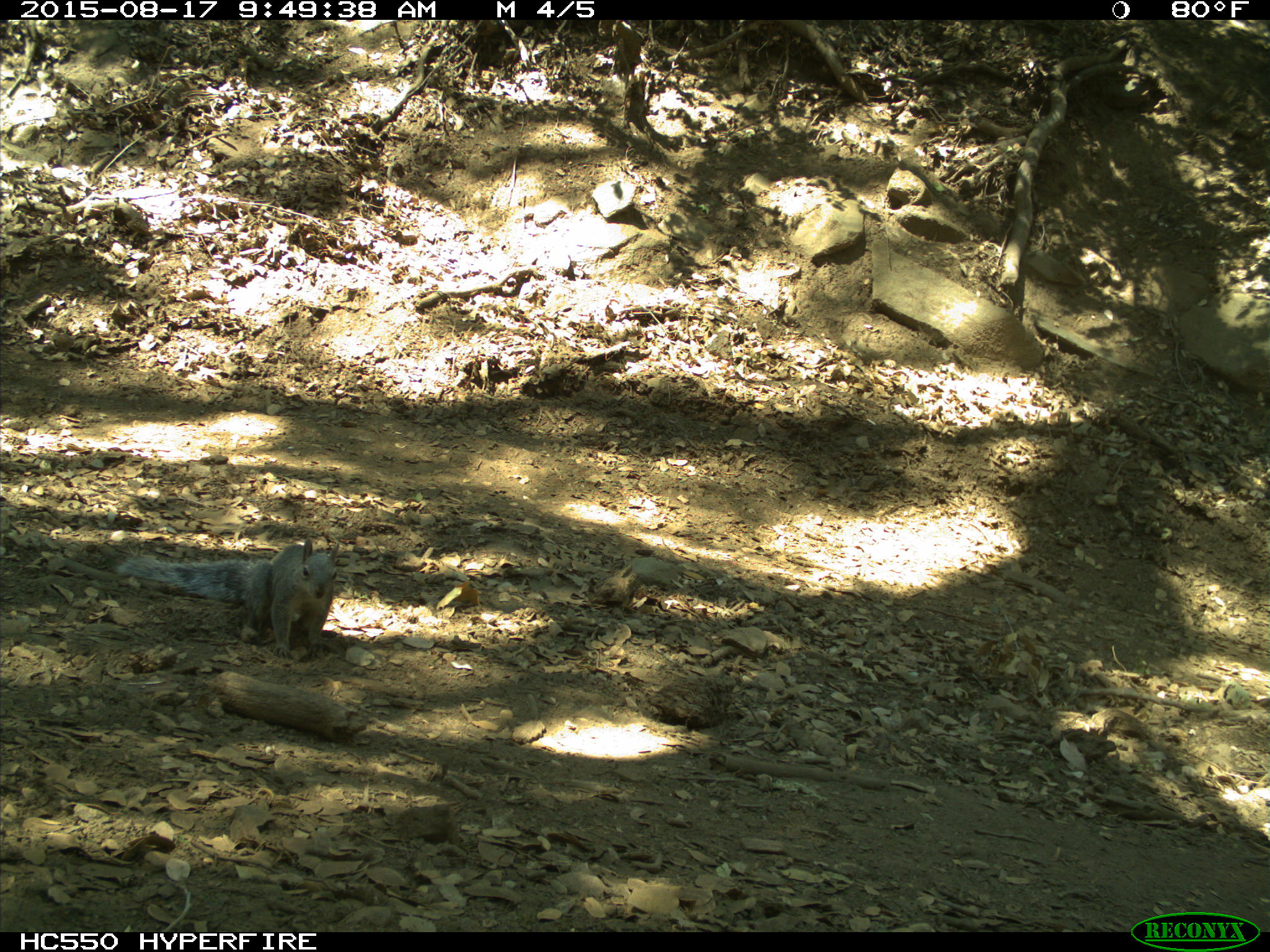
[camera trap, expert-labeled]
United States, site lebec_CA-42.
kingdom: Animalia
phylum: Chordata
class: Mammalia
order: Rodentia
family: Sciuridae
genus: Sciurus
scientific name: Sciurus carolinensis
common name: eastern gray squirrel